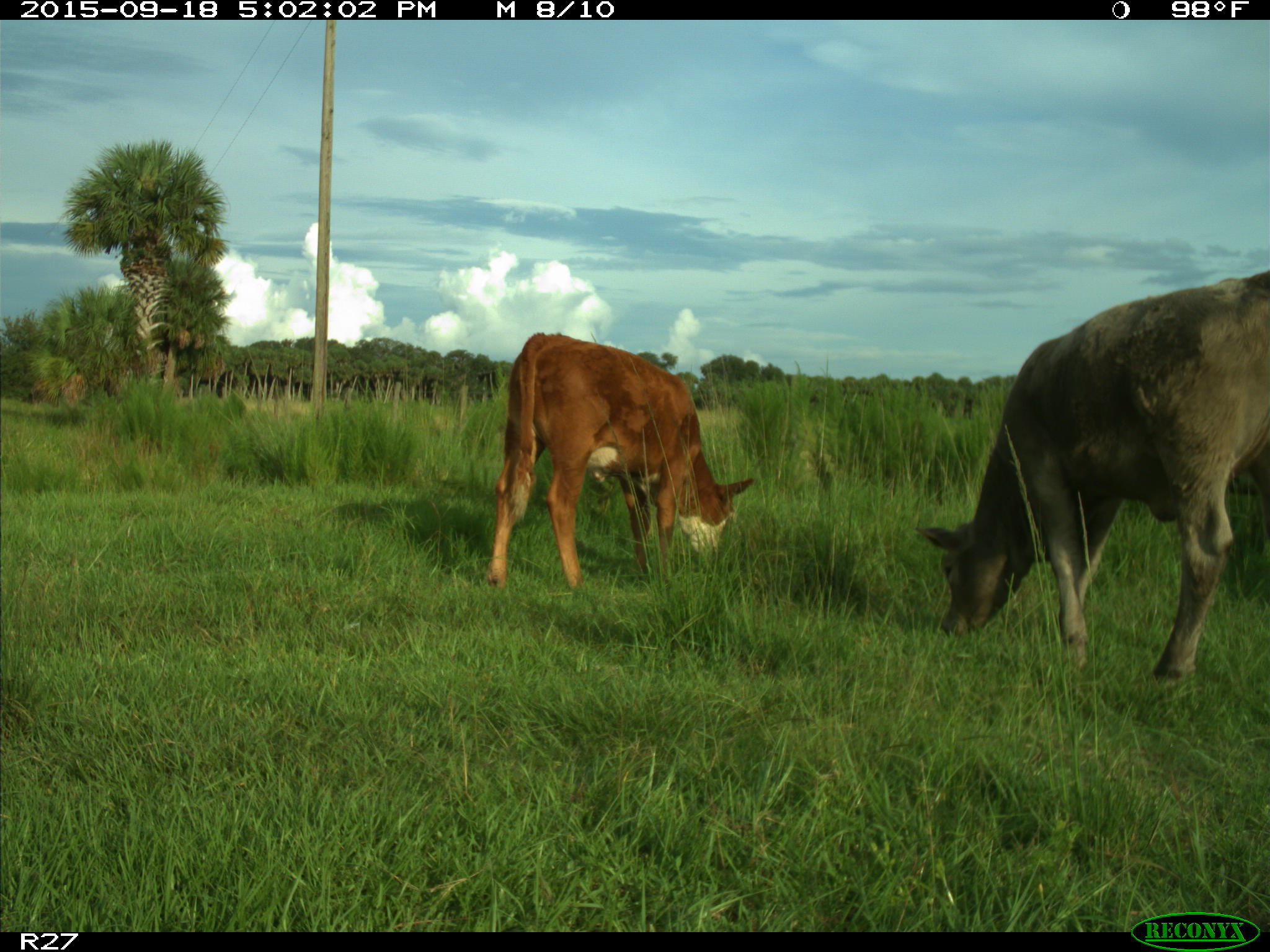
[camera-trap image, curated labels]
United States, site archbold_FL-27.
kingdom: Animalia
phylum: Chordata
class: Mammalia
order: Artiodactyla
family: Bovidae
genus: Bos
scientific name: Bos taurus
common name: domestic cow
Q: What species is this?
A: Bos taurus (domestic cow).